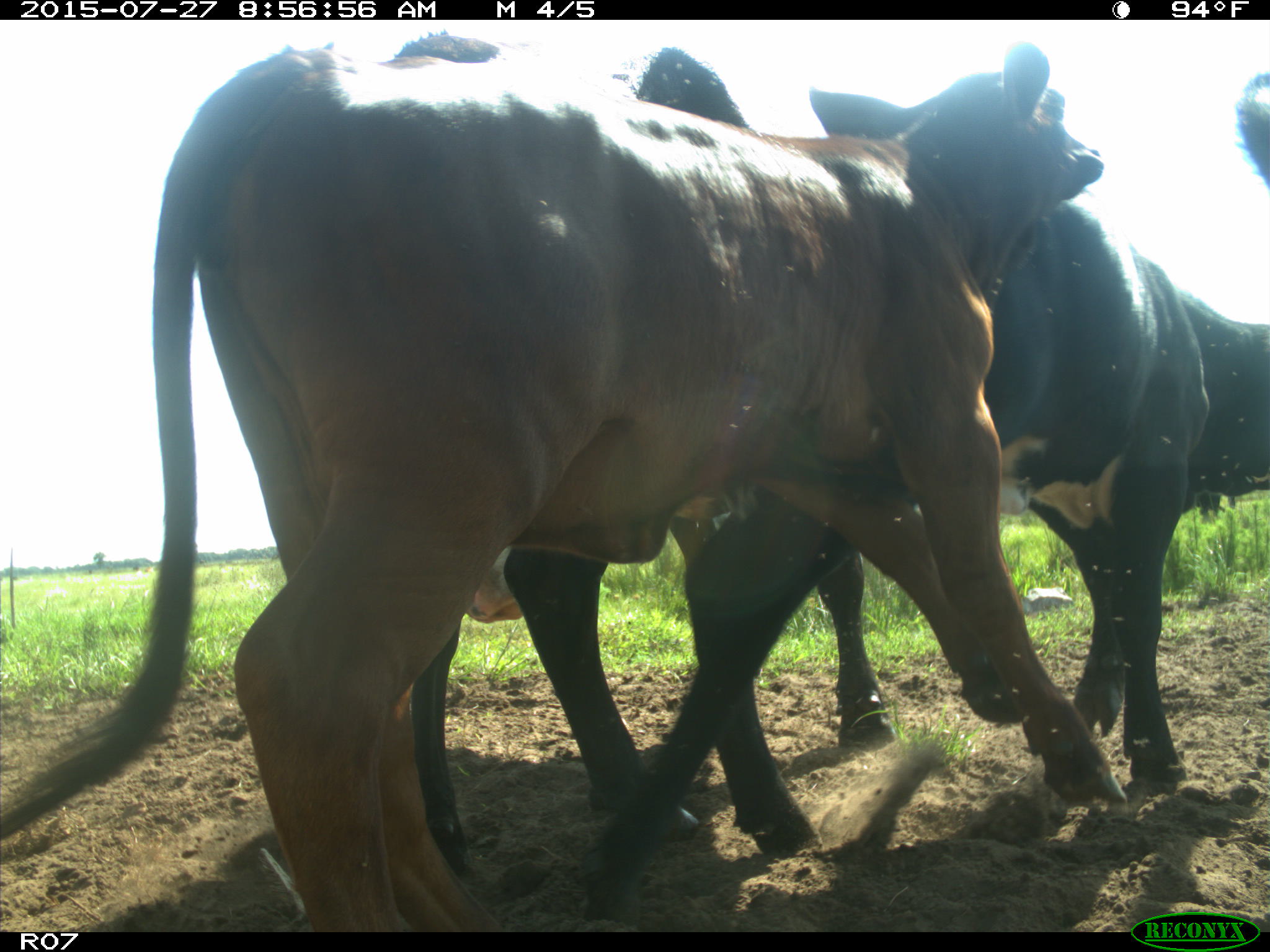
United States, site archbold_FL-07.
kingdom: Animalia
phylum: Chordata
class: Mammalia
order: Artiodactyla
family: Bovidae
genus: Bos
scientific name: Bos taurus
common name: domestic cow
Bos taurus (domestic cow).